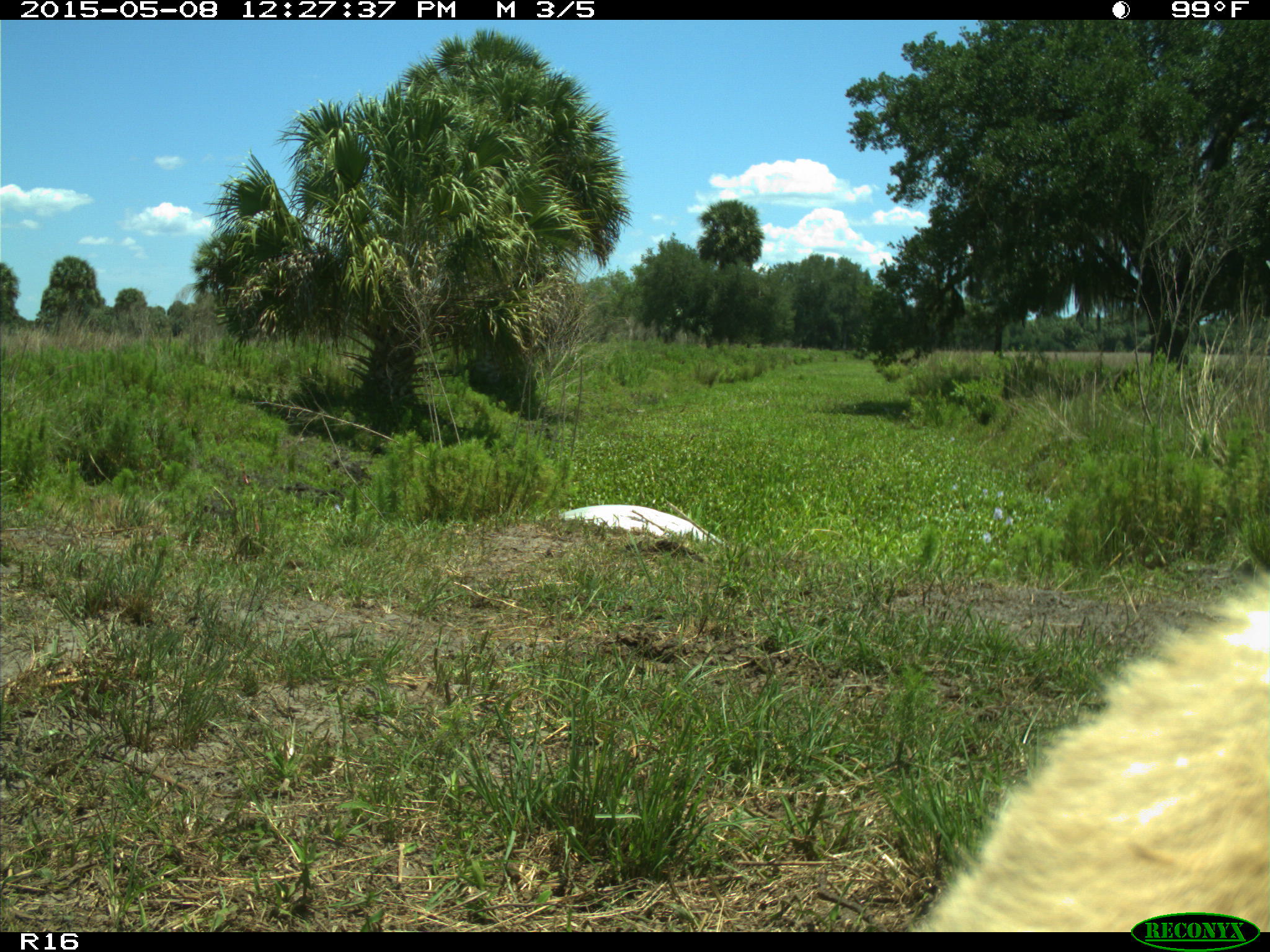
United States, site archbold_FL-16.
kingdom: Animalia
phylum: Chordata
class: Mammalia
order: Artiodactyla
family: Bovidae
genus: Bos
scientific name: Bos taurus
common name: domestic cow